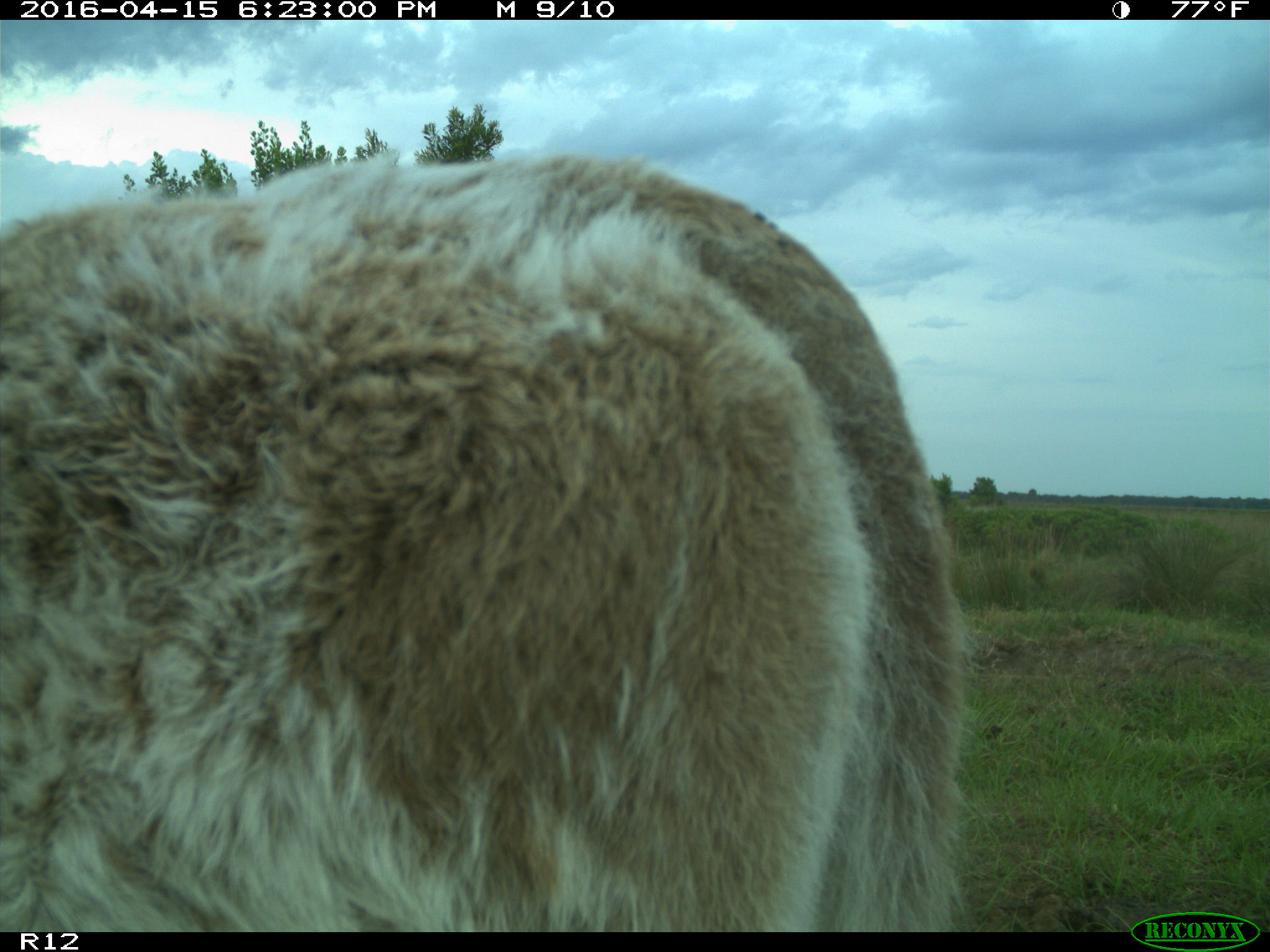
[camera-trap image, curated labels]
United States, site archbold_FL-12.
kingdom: Animalia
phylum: Chordata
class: Mammalia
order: Artiodactyla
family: Bovidae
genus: Bos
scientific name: Bos taurus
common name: domestic cow